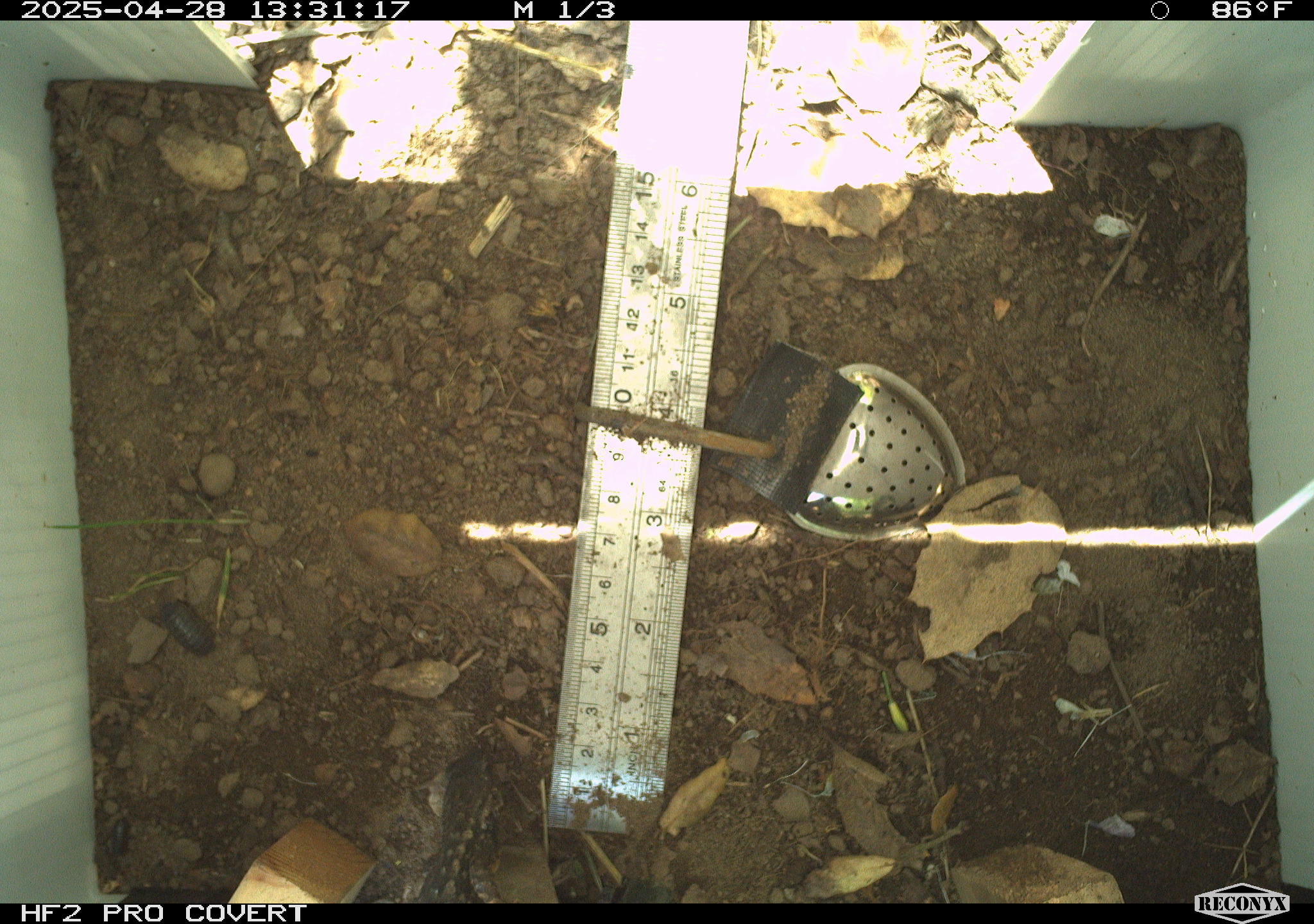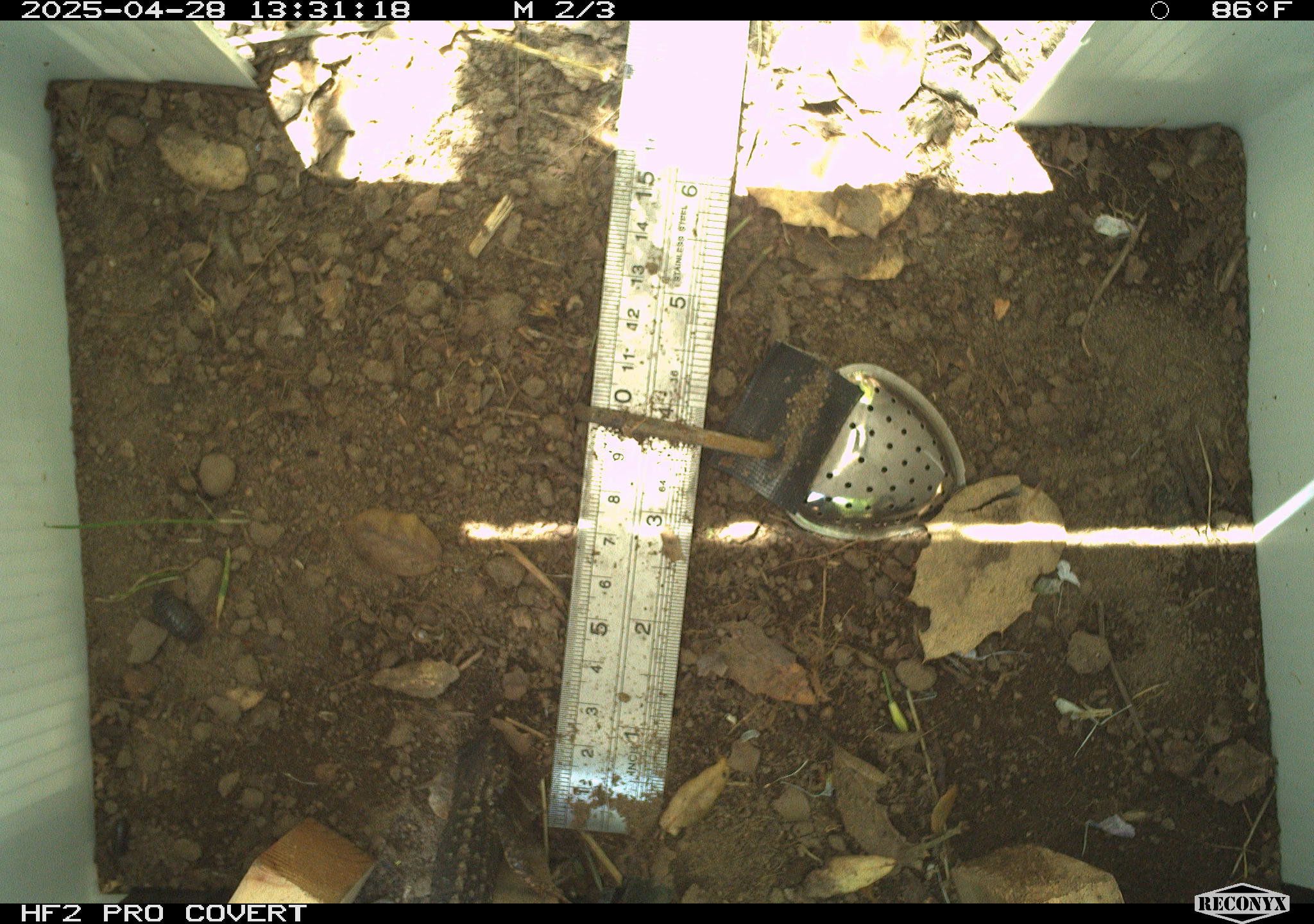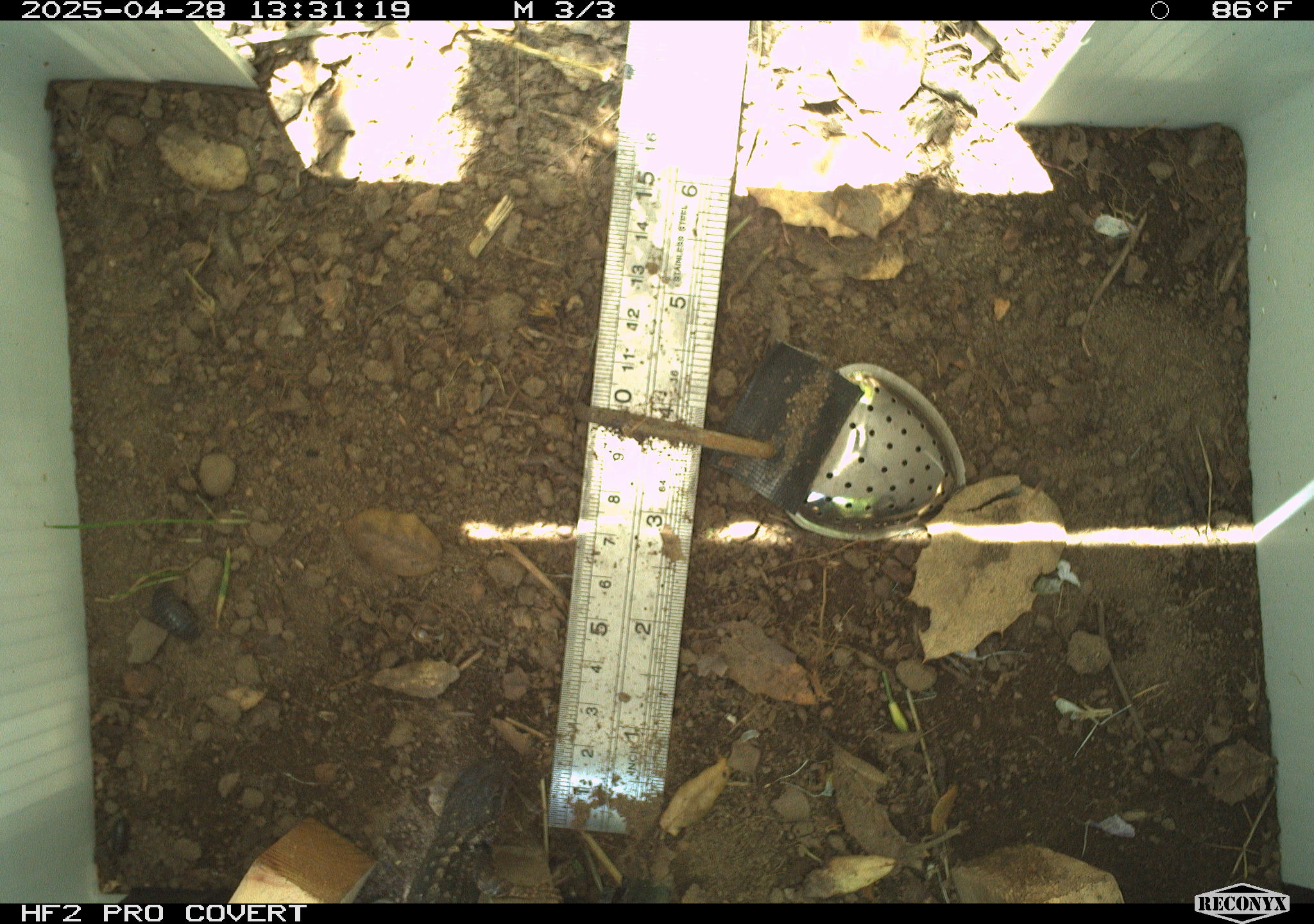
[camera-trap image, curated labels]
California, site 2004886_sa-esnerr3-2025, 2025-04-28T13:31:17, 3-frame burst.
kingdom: Animalia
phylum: Chordata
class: Reptilia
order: Squamata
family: Phrynosomatidae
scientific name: Phrynosomatidae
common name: north american spiny lizards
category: sceloporus/uta species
Sceloporus/uta species (north american spiny lizards) (Phrynosomatidae).